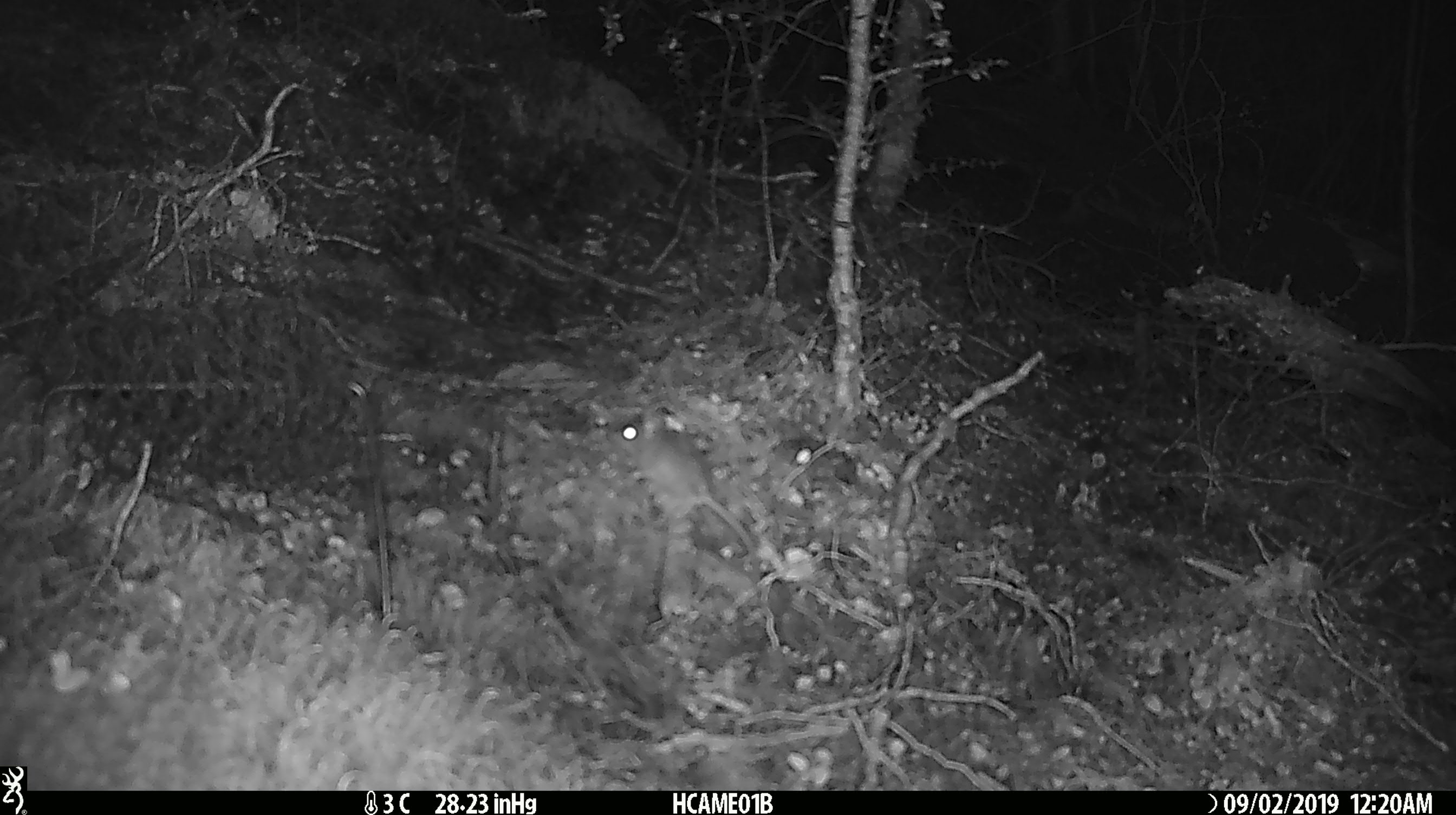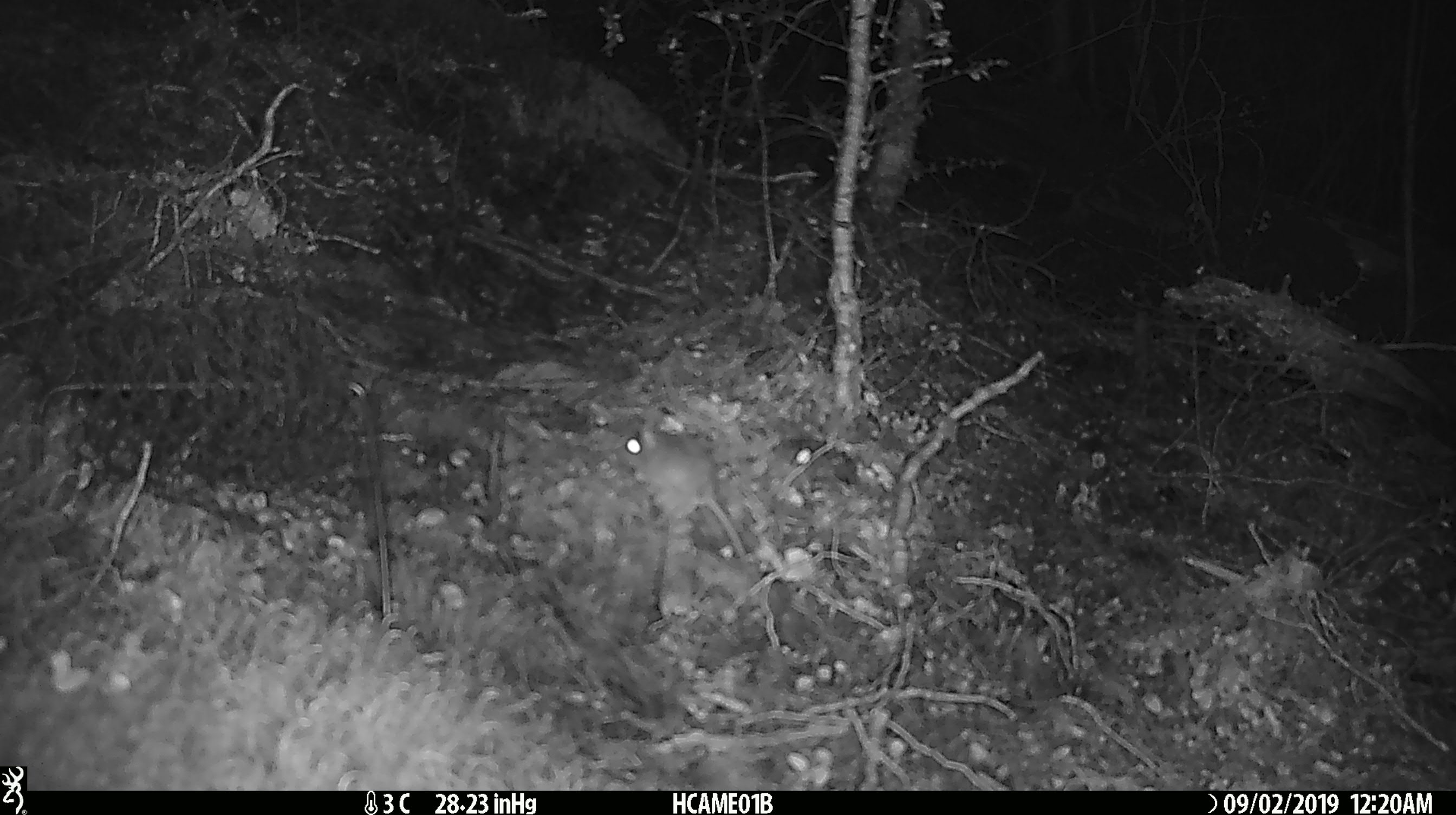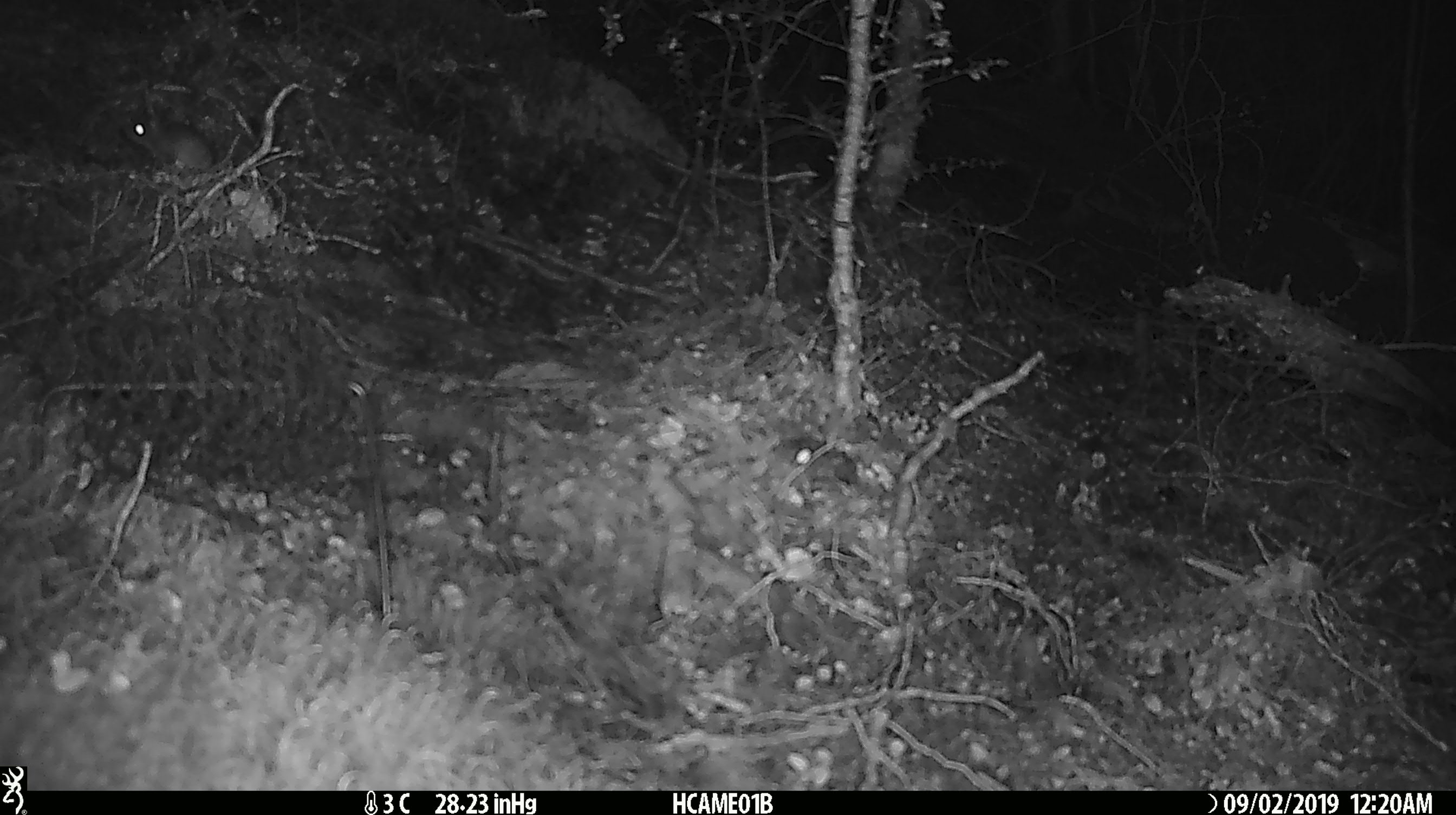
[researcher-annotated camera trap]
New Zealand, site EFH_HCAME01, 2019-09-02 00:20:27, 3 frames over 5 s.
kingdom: Animalia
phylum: Chordata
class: Mammalia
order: Rodentia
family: Muridae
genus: Mus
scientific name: Mus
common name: mouse